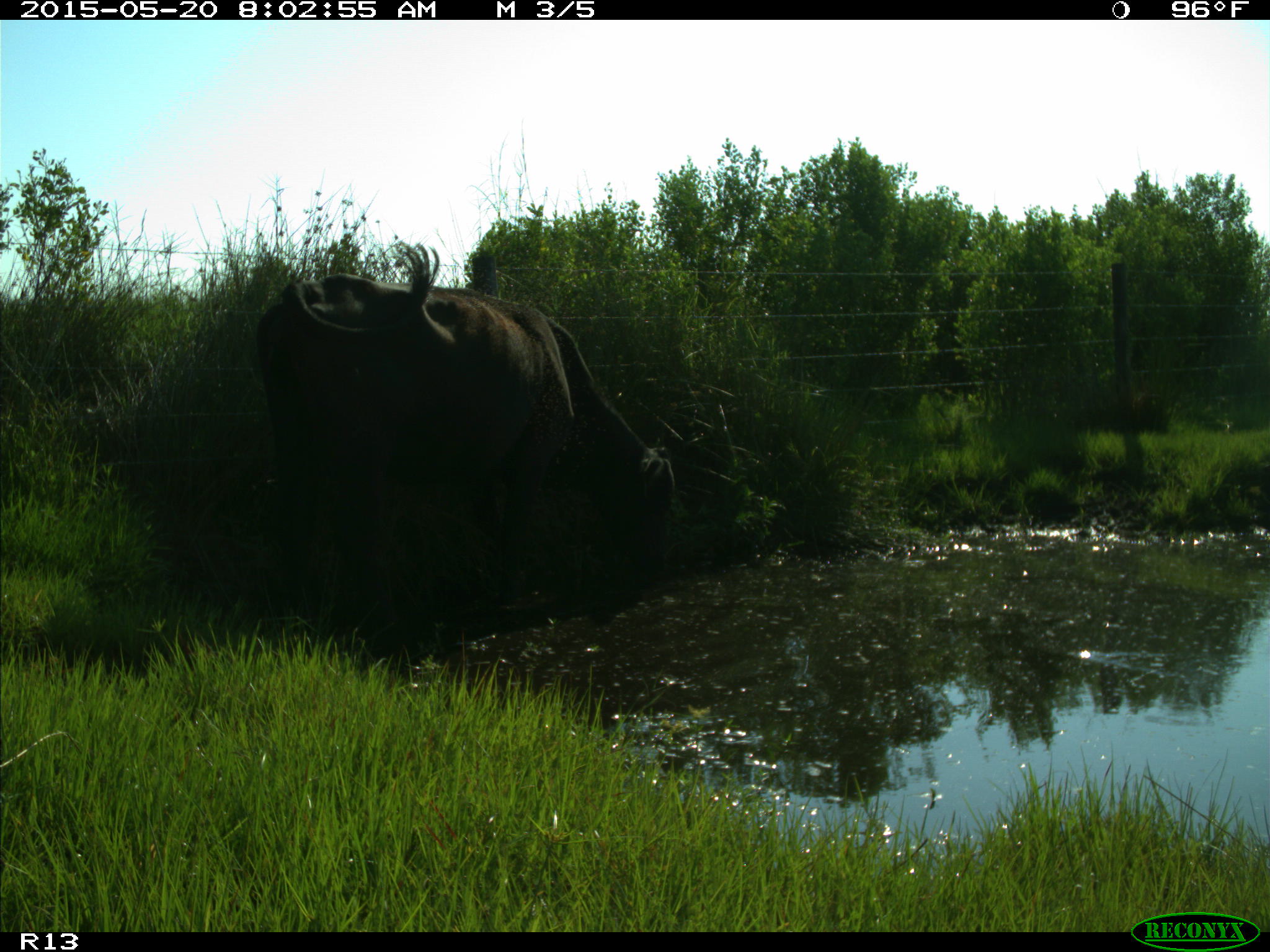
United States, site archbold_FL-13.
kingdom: Animalia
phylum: Chordata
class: Mammalia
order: Artiodactyla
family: Bovidae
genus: Bos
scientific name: Bos taurus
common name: domestic cow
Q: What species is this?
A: Bos taurus (domestic cow).